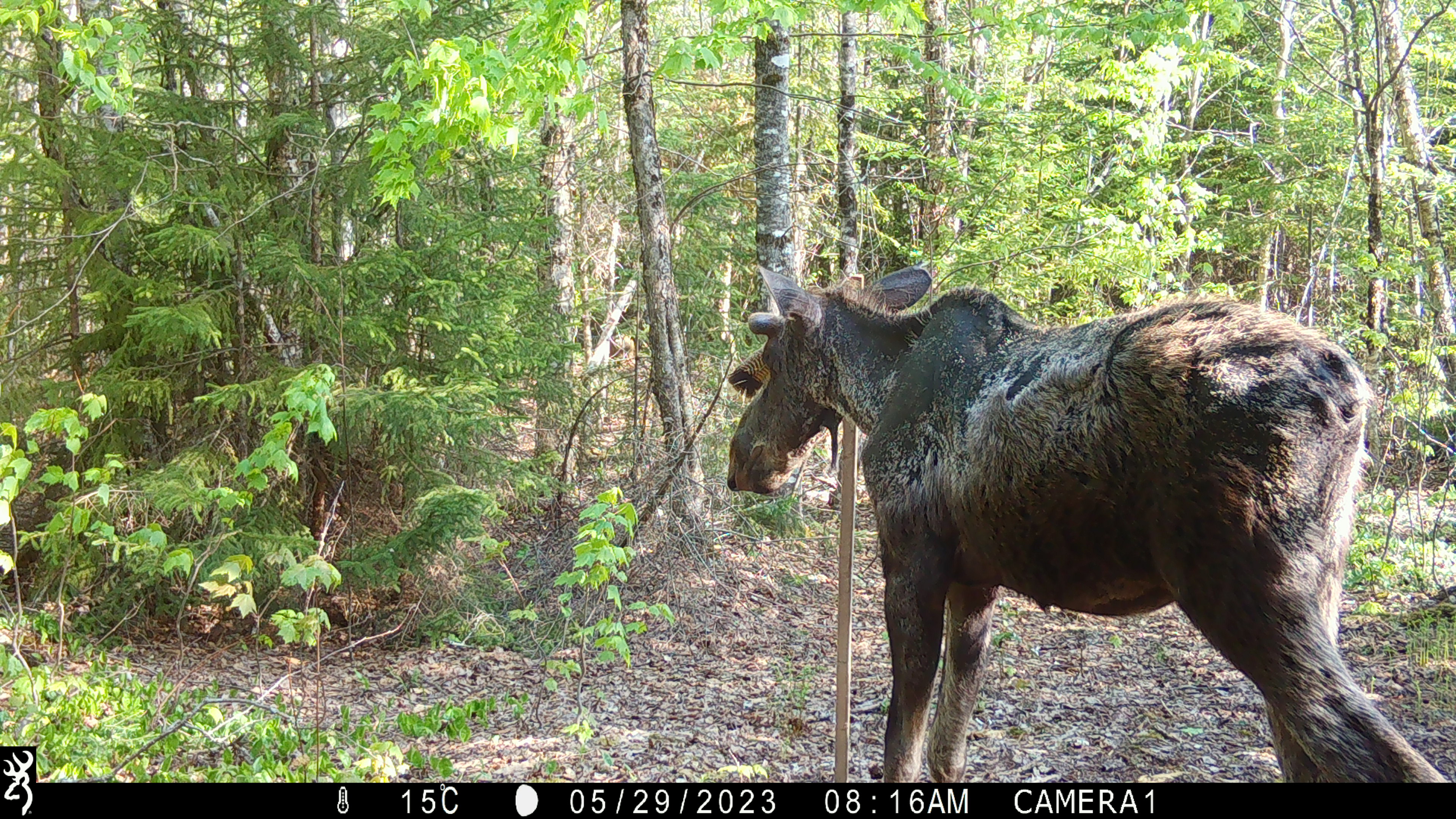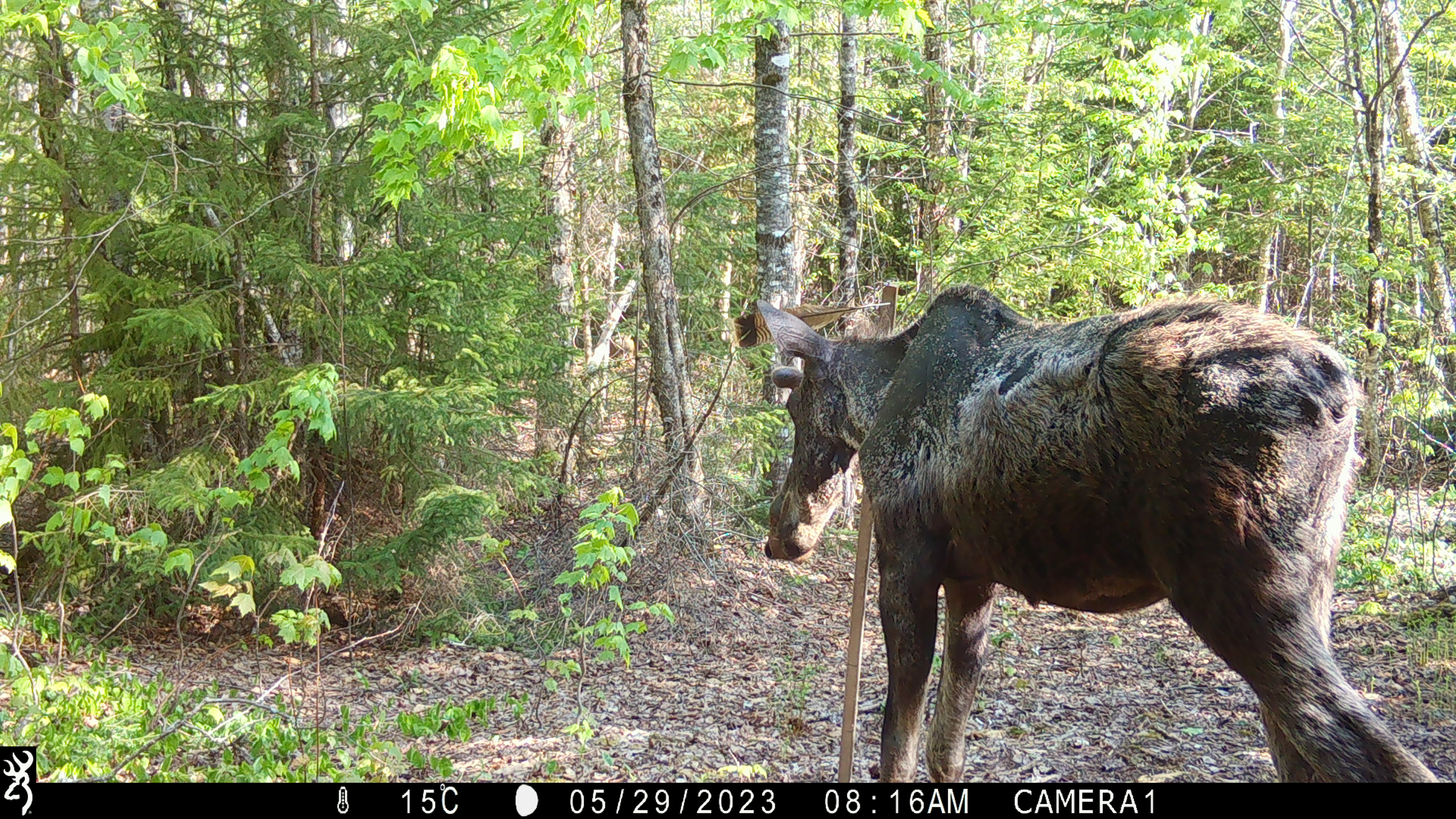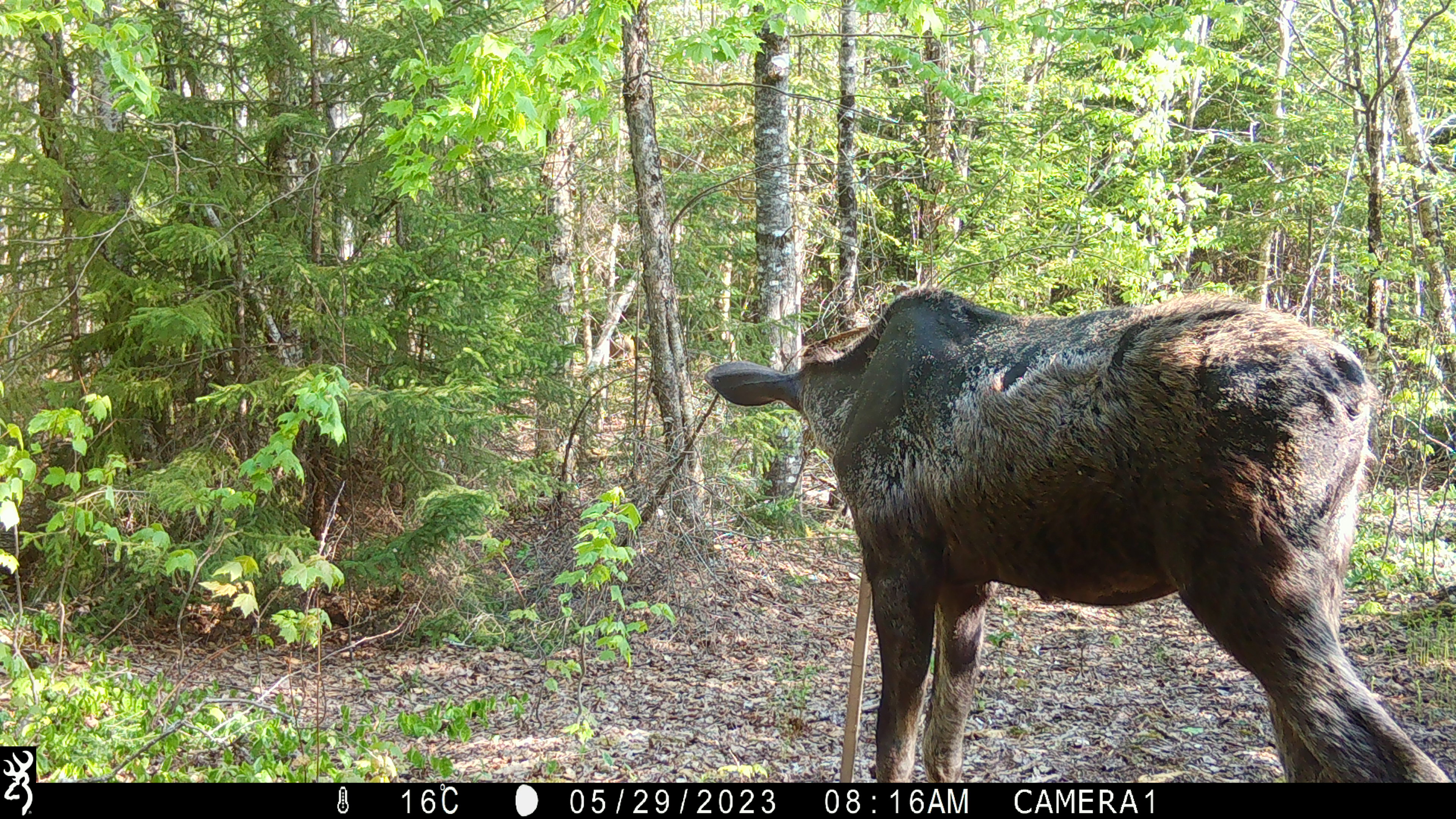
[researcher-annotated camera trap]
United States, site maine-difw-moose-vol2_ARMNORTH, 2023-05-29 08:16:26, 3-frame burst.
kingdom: Animalia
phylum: Chordata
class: Mammalia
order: Artiodactyla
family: Cervidae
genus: Alces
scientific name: Alces alces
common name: moose